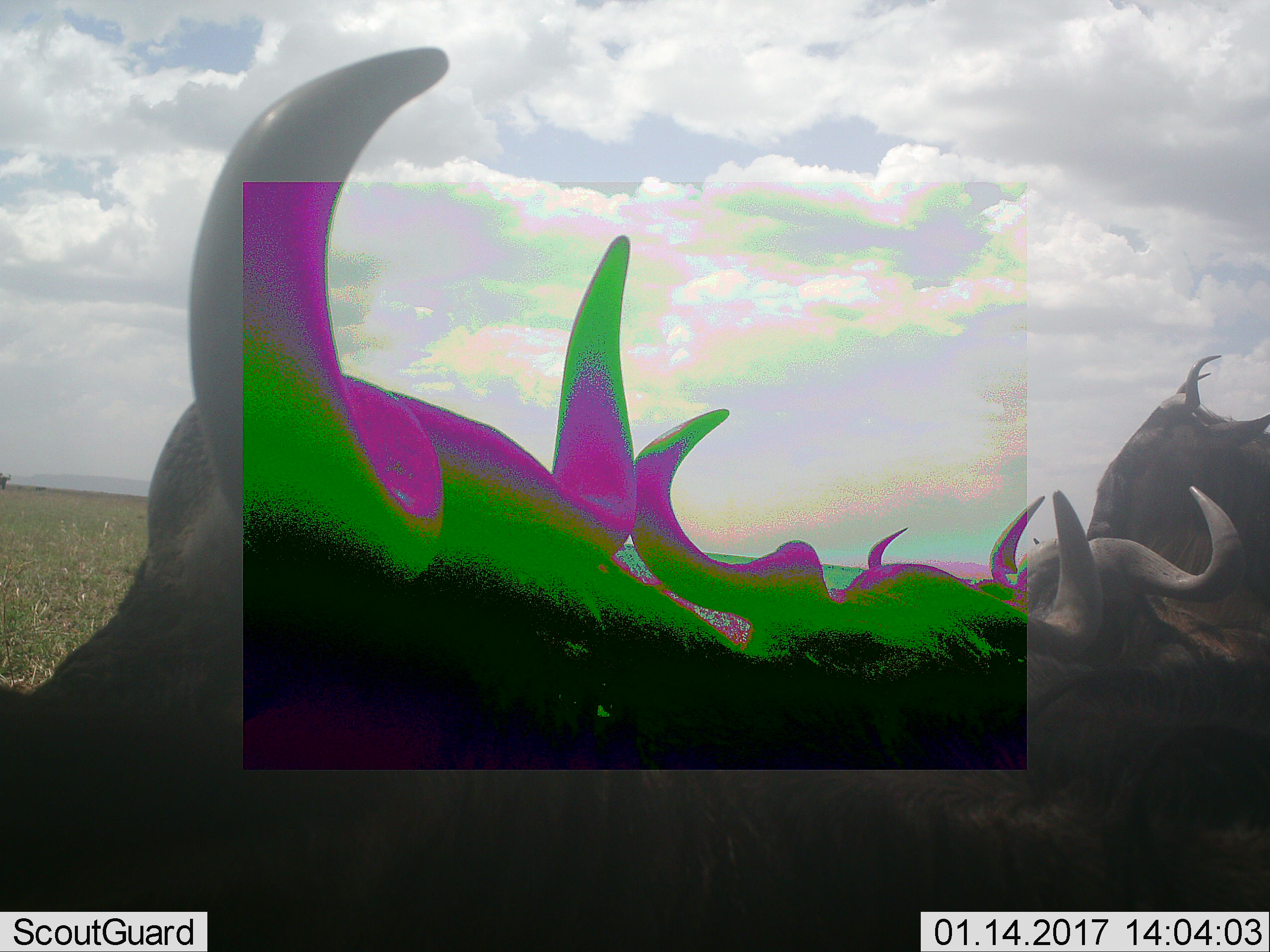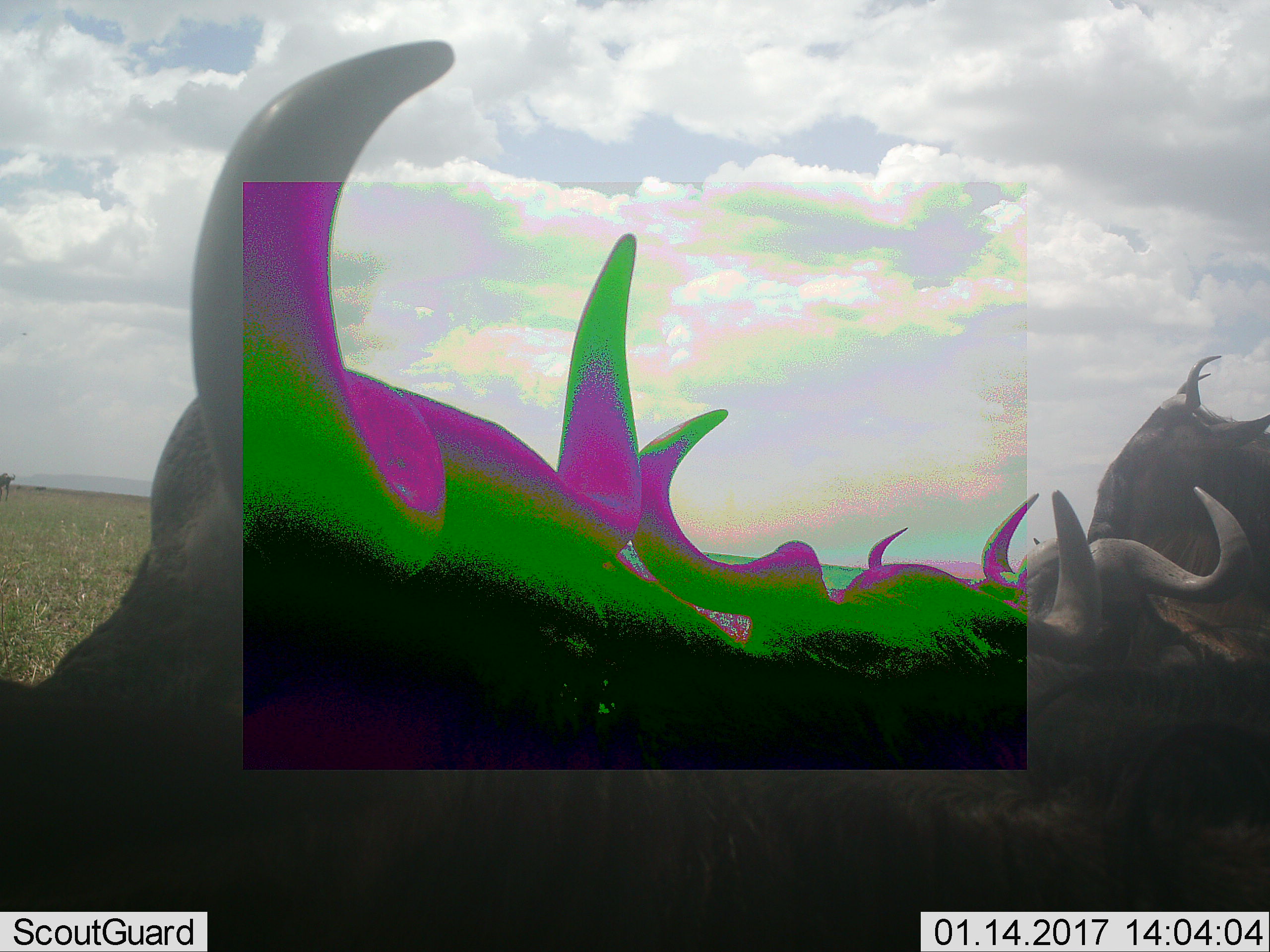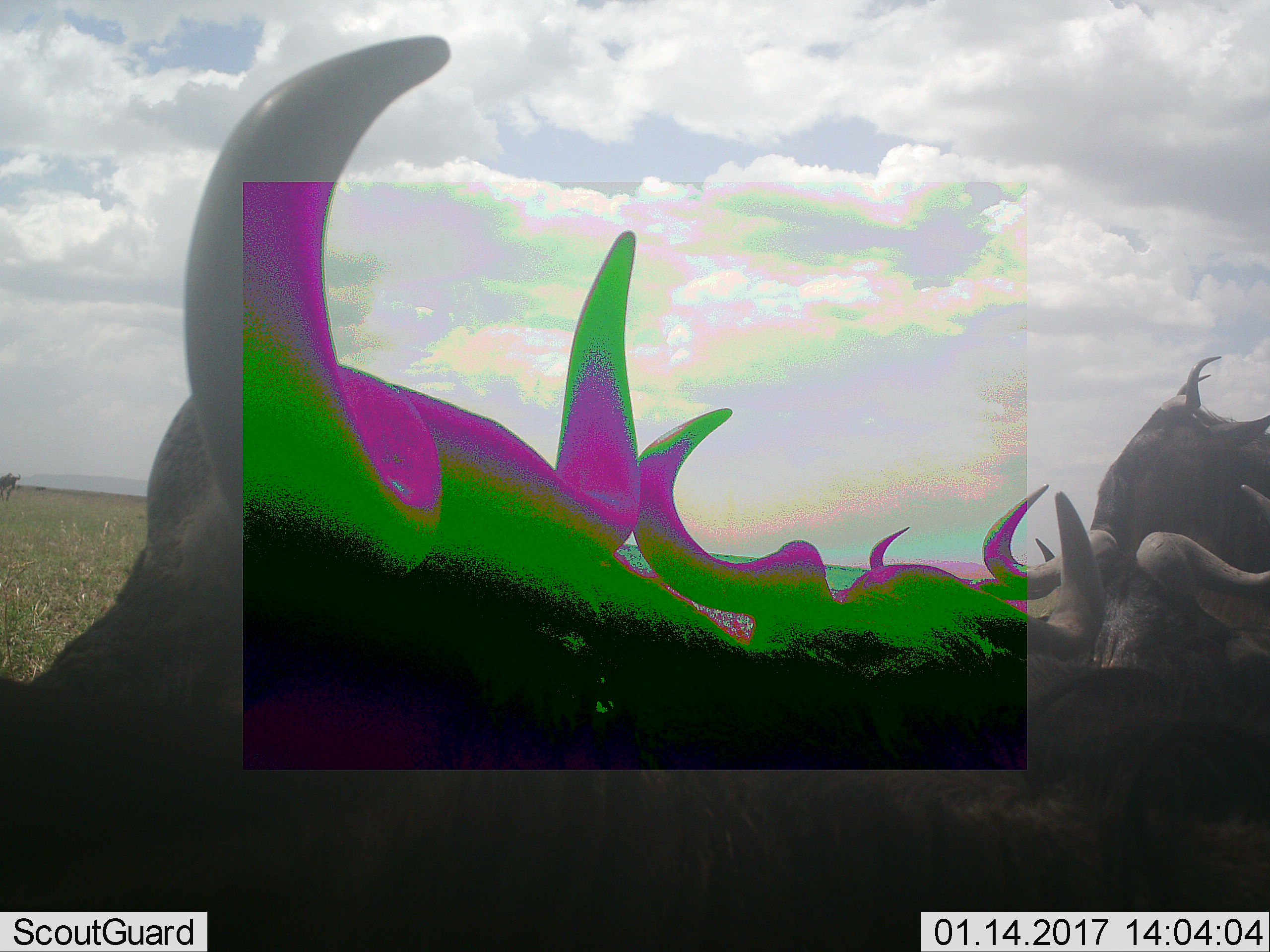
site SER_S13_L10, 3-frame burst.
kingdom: Animalia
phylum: Chordata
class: Mammalia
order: Artiodactyla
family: Bovidae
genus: Connochaetes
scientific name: Connochaetes taurinus taurinus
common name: blue wildebeest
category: wildebeestblue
Wildebeestblue (blue wildebeest) (Connochaetes taurinus taurinus), count 6. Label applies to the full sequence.